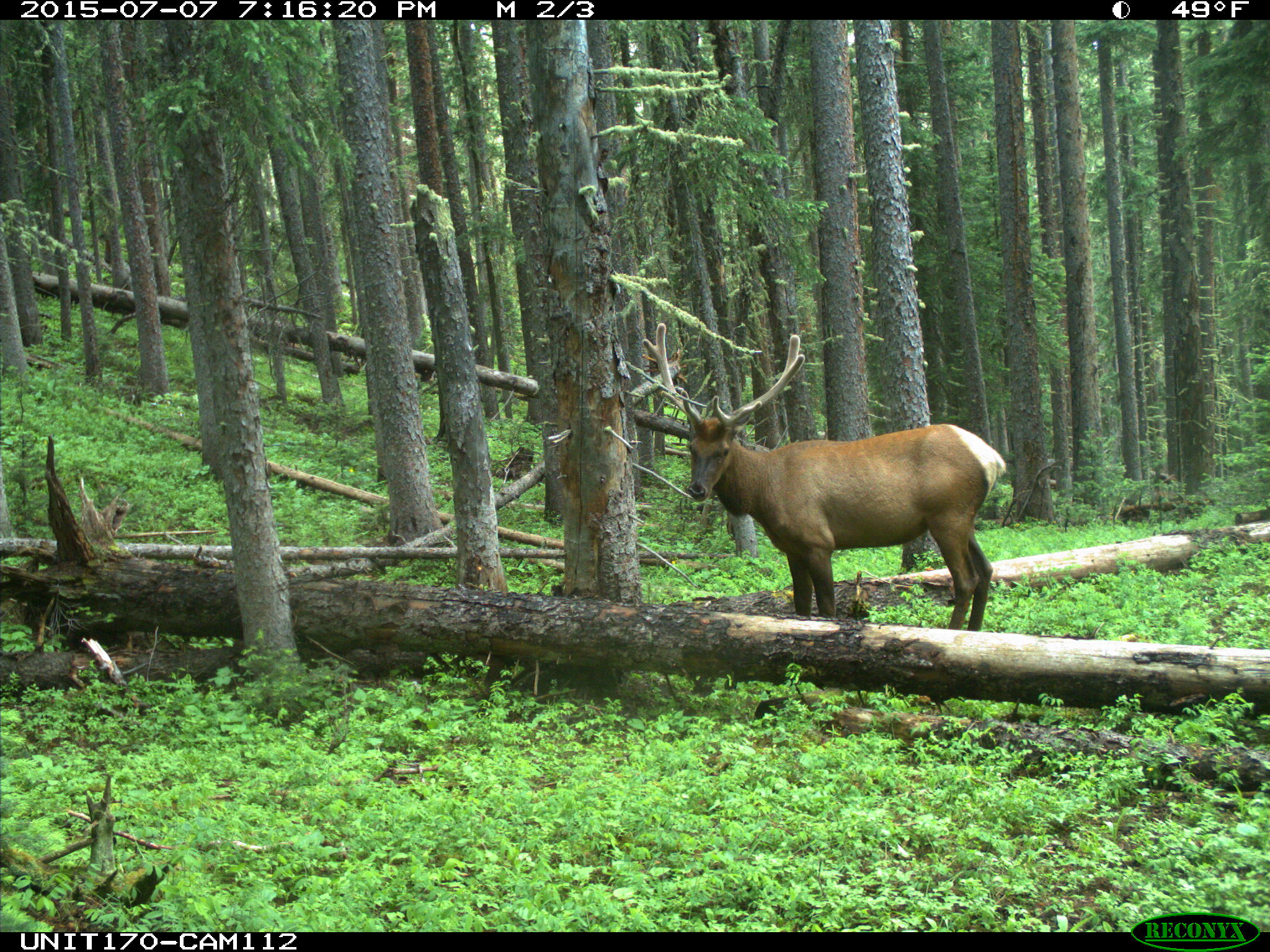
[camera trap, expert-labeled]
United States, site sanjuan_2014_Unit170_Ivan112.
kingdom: Animalia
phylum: Chordata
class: Mammalia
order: Artiodactyla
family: Cervidae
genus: Cervus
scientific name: Cervus elaphus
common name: red deer